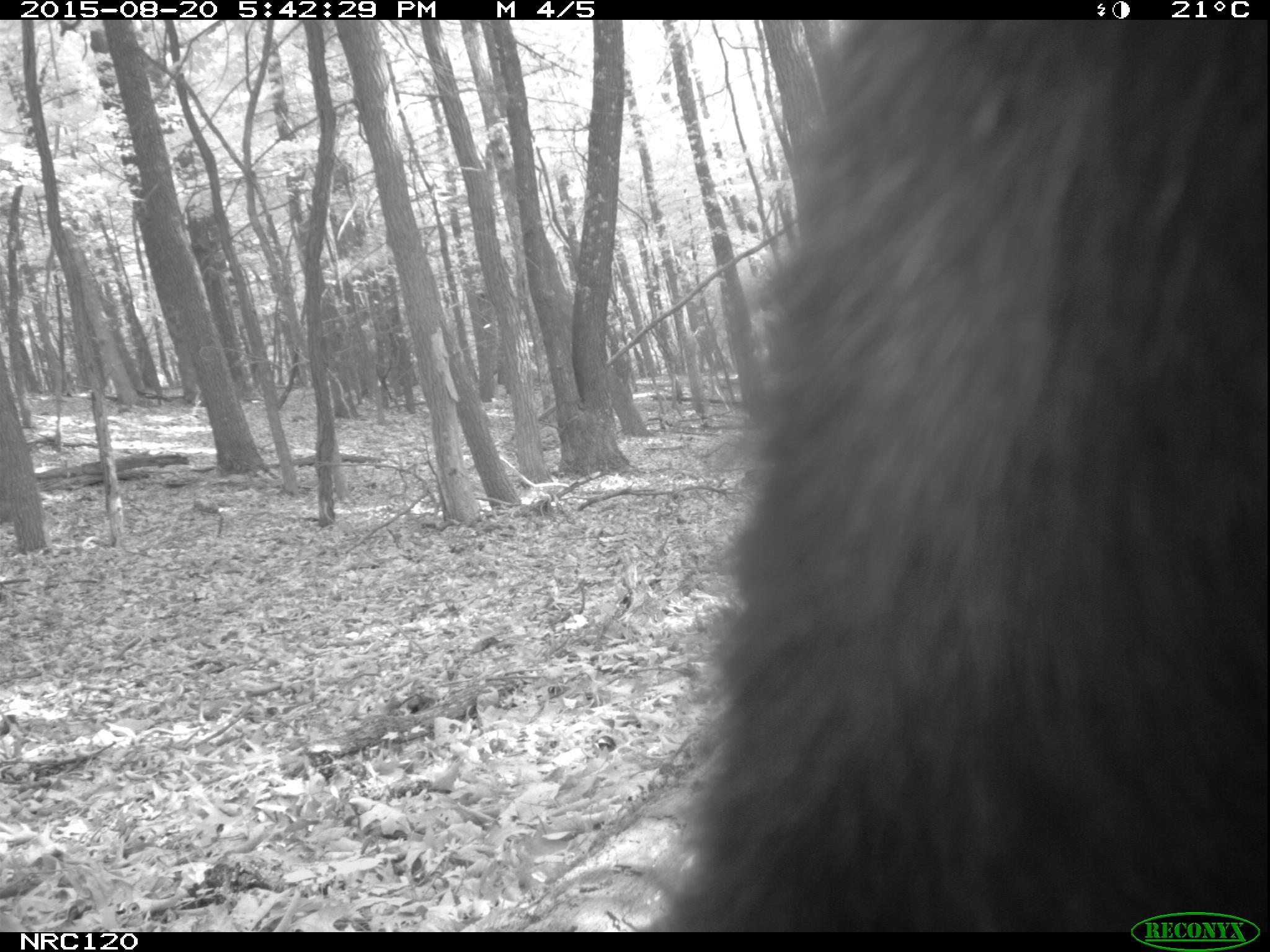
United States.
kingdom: Animalia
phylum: Chordata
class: Mammalia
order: Carnivora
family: Ursidae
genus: Ursus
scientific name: Ursus americanus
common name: american black bear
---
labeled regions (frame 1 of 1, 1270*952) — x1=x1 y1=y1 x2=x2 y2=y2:
American Black Bear: x1=675 y1=21 x2=1258 y2=928